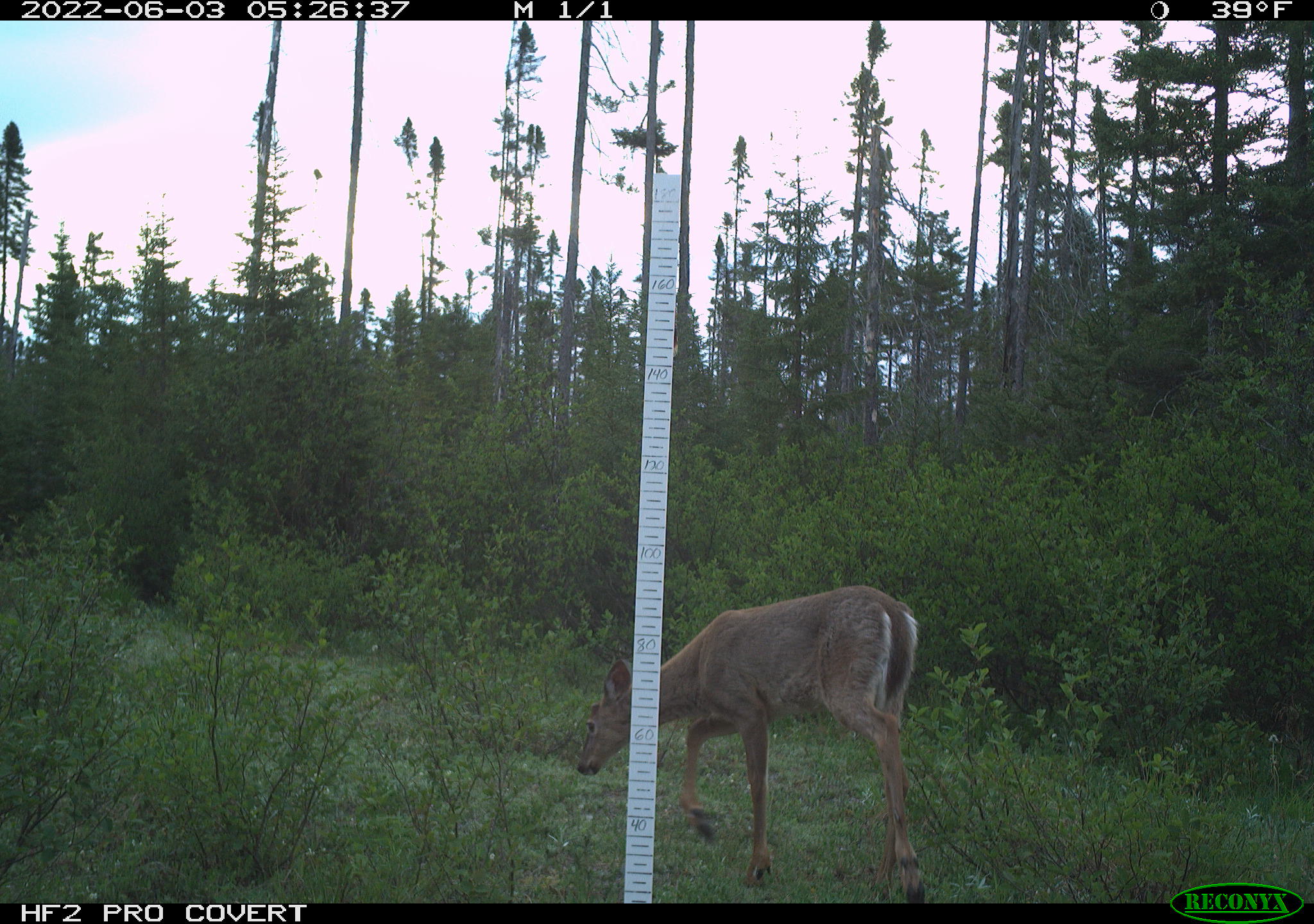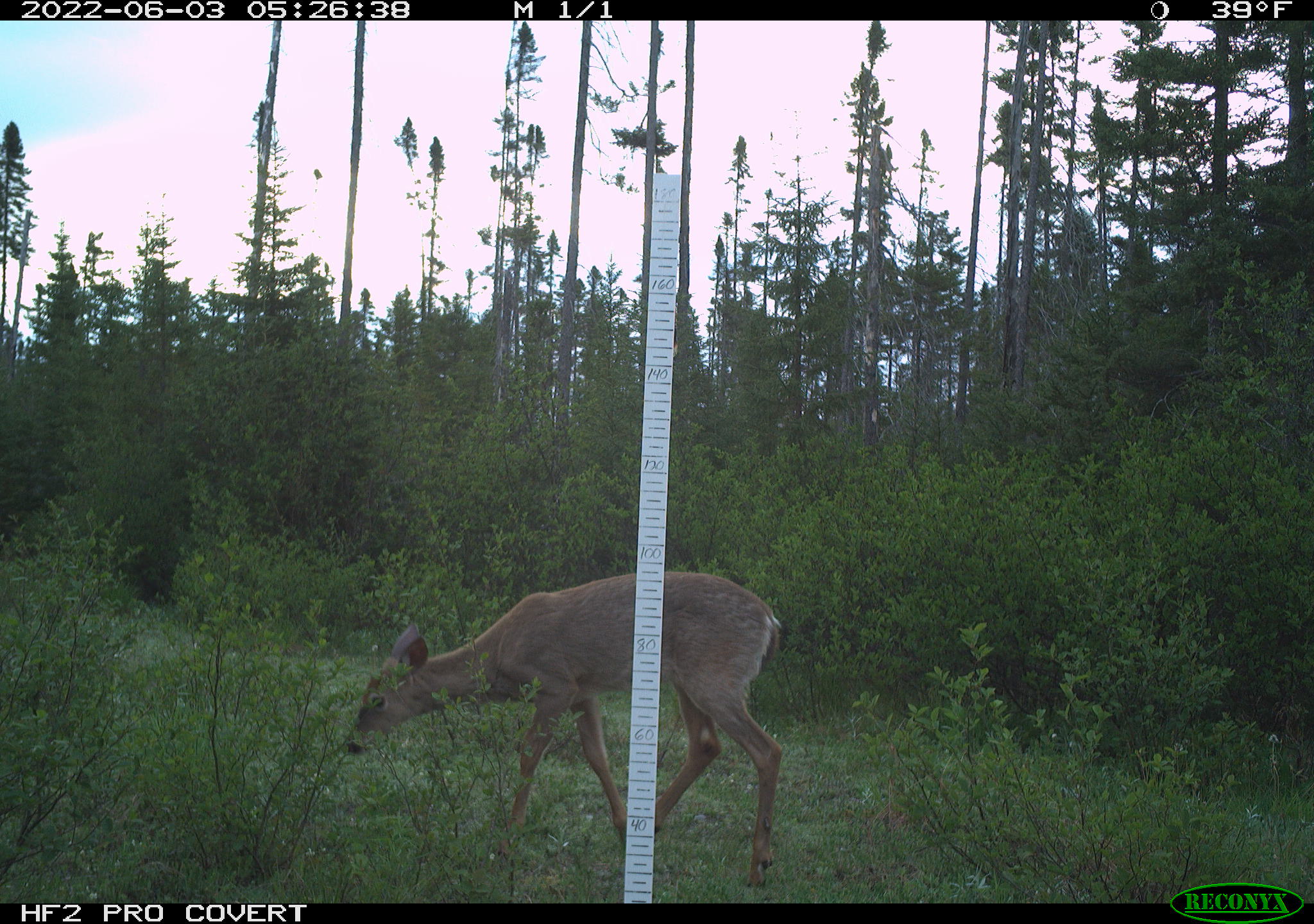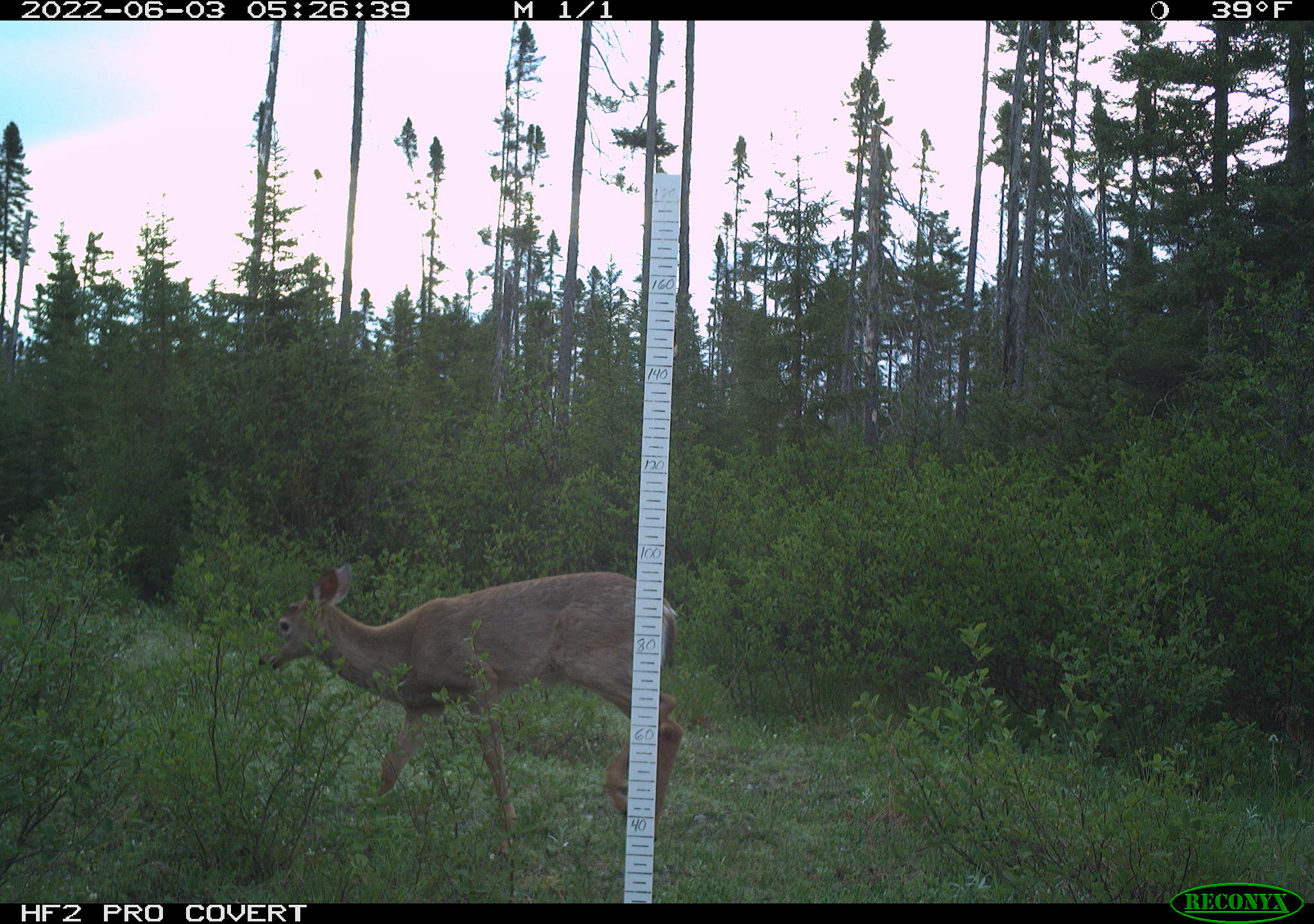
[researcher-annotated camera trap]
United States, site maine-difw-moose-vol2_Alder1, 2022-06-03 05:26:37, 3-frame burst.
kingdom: Animalia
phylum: Chordata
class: Mammalia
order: Artiodactyla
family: Cervidae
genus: Odocoileus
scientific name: Odocoileus virginianus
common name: white-tailed deer